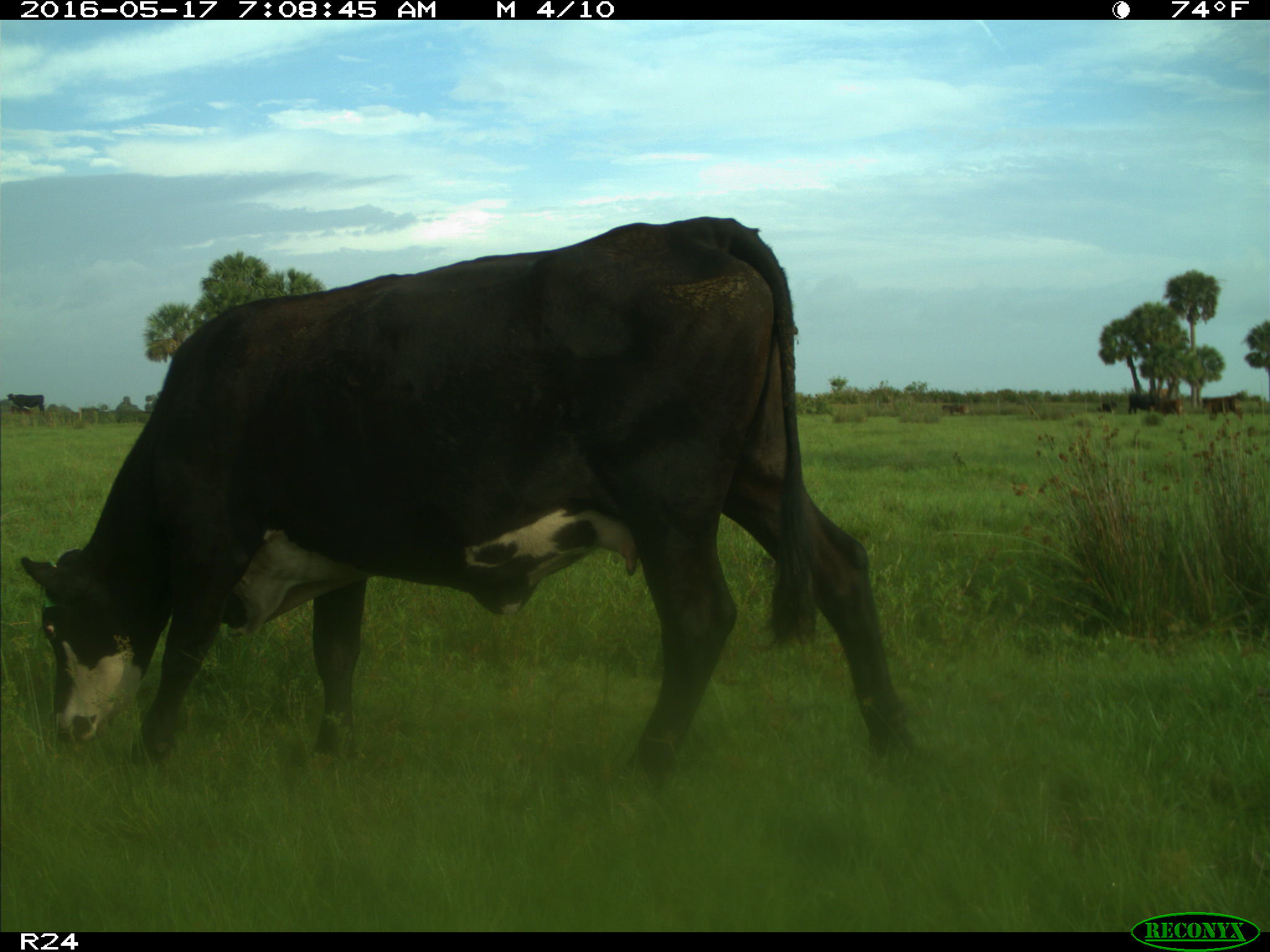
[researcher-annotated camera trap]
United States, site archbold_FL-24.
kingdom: Animalia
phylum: Chordata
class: Mammalia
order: Artiodactyla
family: Bovidae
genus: Bos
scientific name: Bos taurus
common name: domestic cow